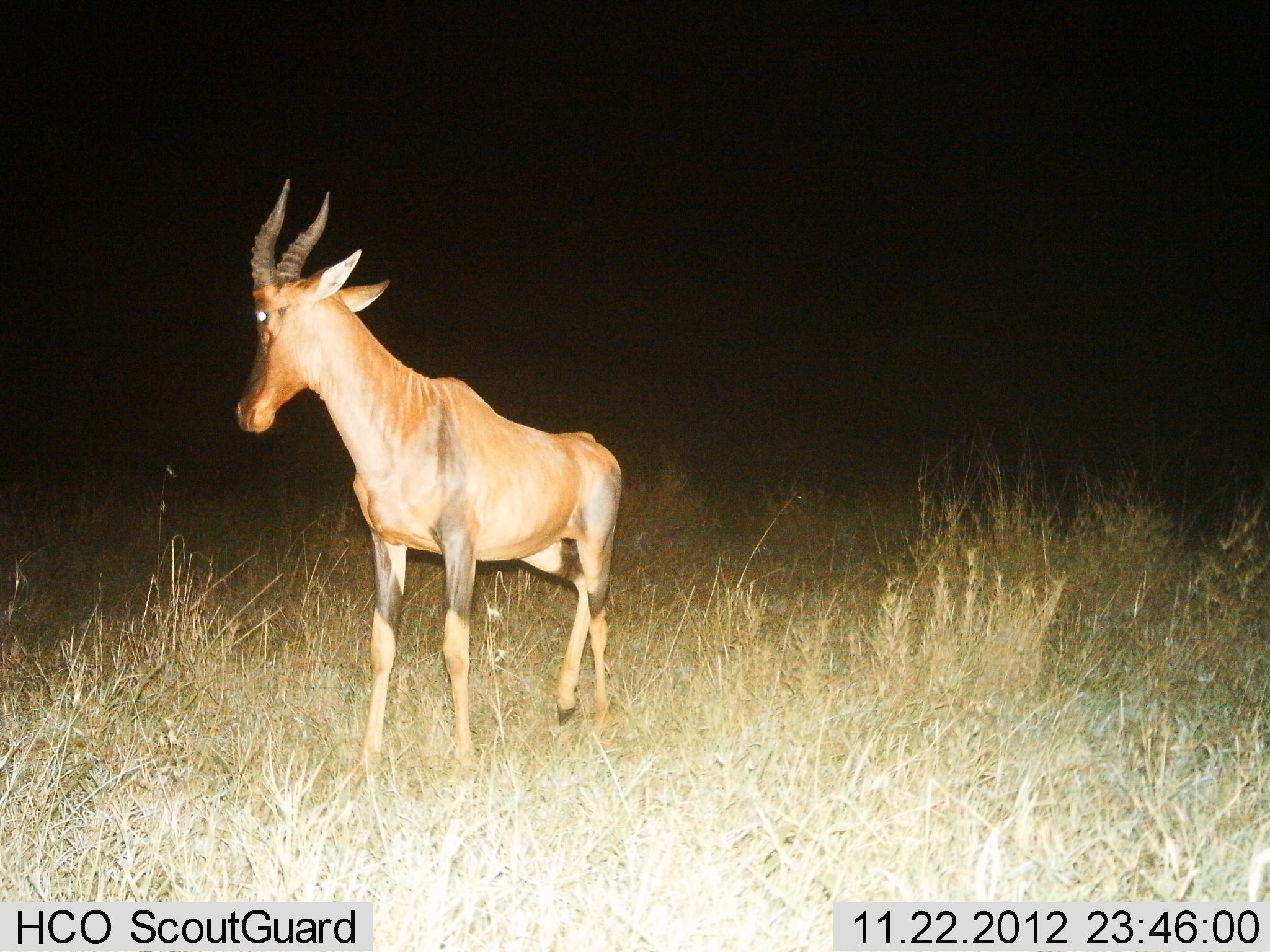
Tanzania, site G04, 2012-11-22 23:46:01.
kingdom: Animalia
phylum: Chordata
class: Mammalia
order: Artiodactyla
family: Bovidae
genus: Damaliscus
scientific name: Damaliscus lunatus jimela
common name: topi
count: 1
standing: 100%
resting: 0%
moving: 0%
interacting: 0%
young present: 0%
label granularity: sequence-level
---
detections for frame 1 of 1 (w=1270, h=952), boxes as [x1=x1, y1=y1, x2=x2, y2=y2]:
animal: [x1=232, y1=172, x2=621, y2=788]